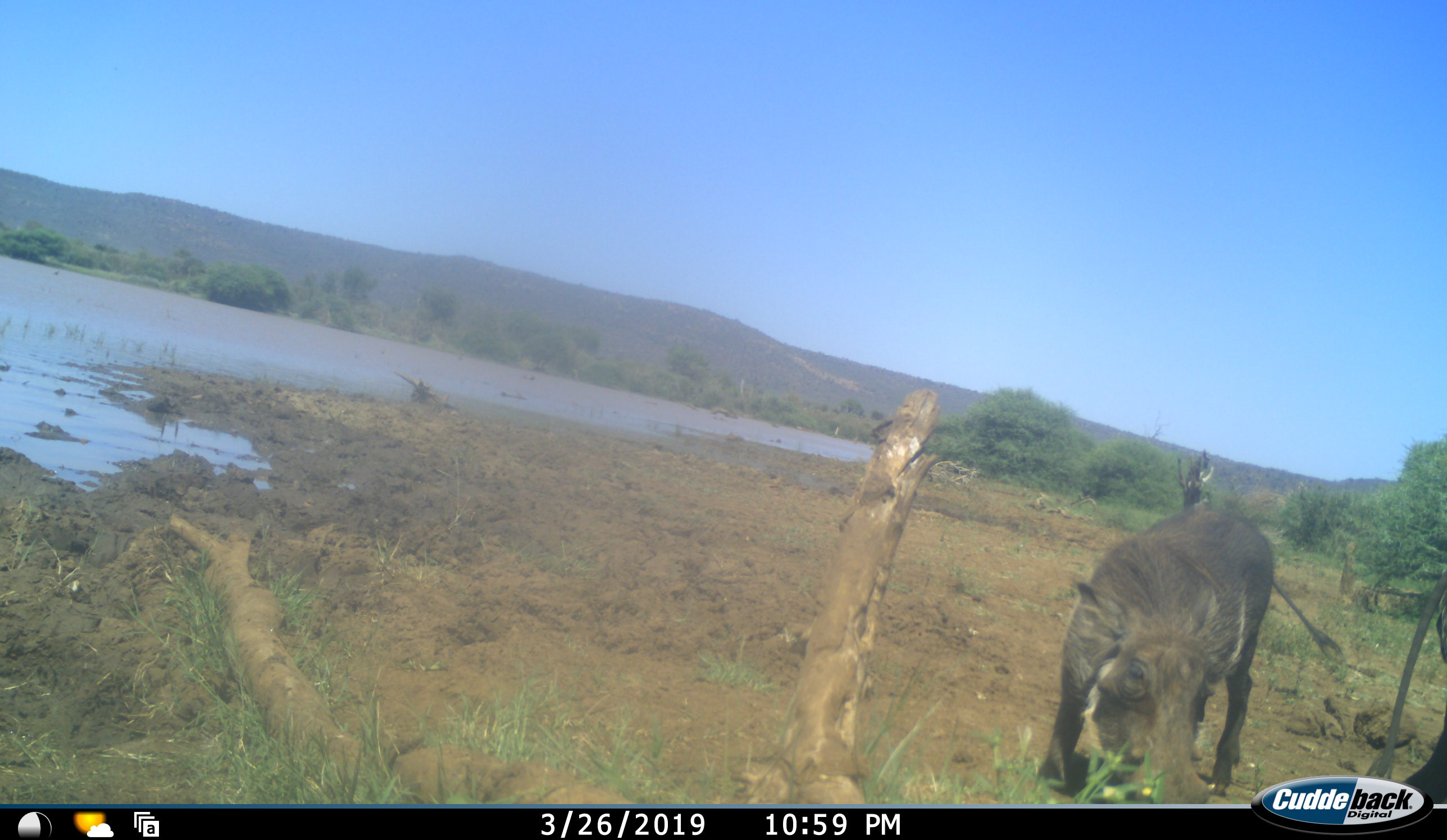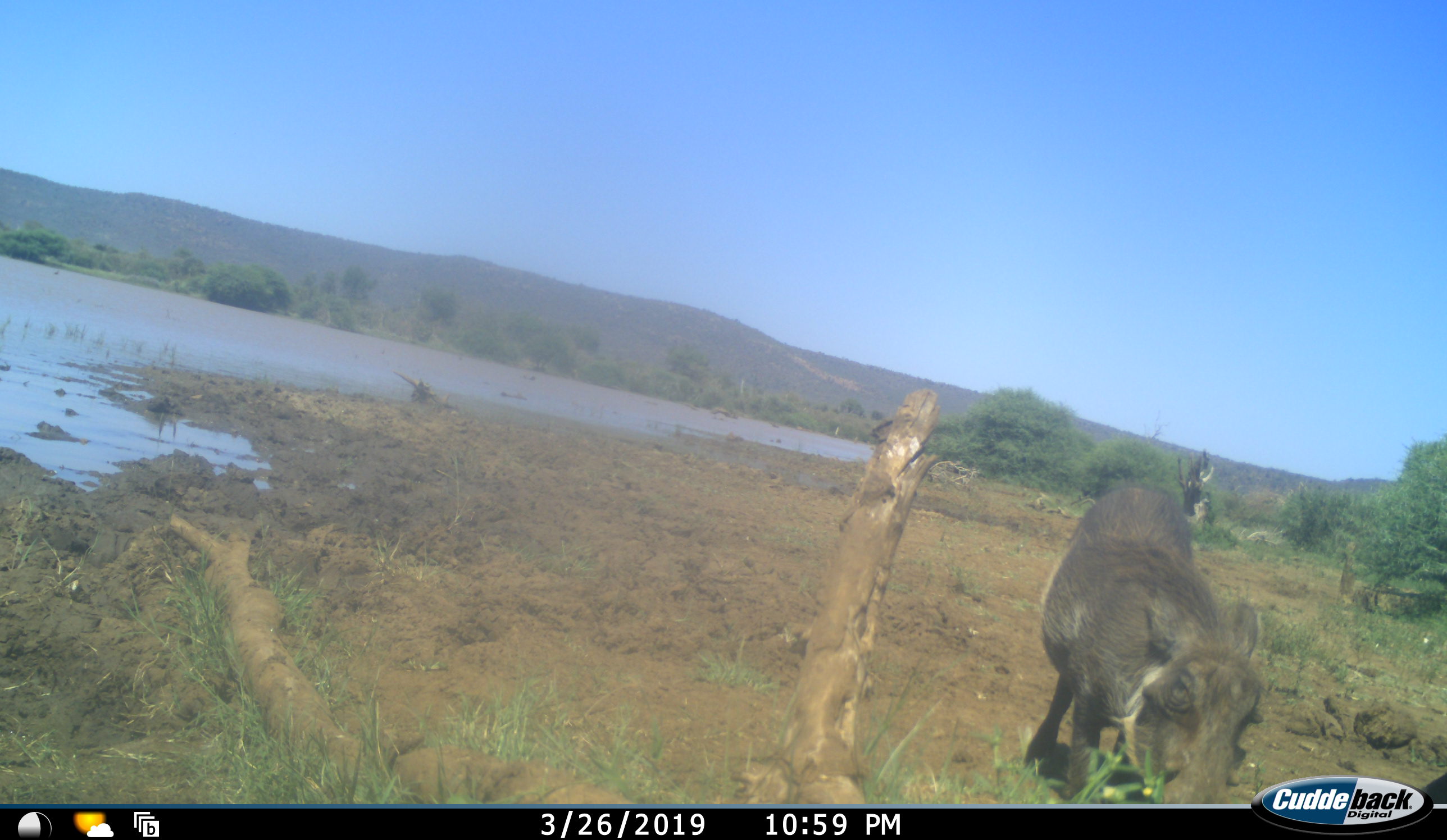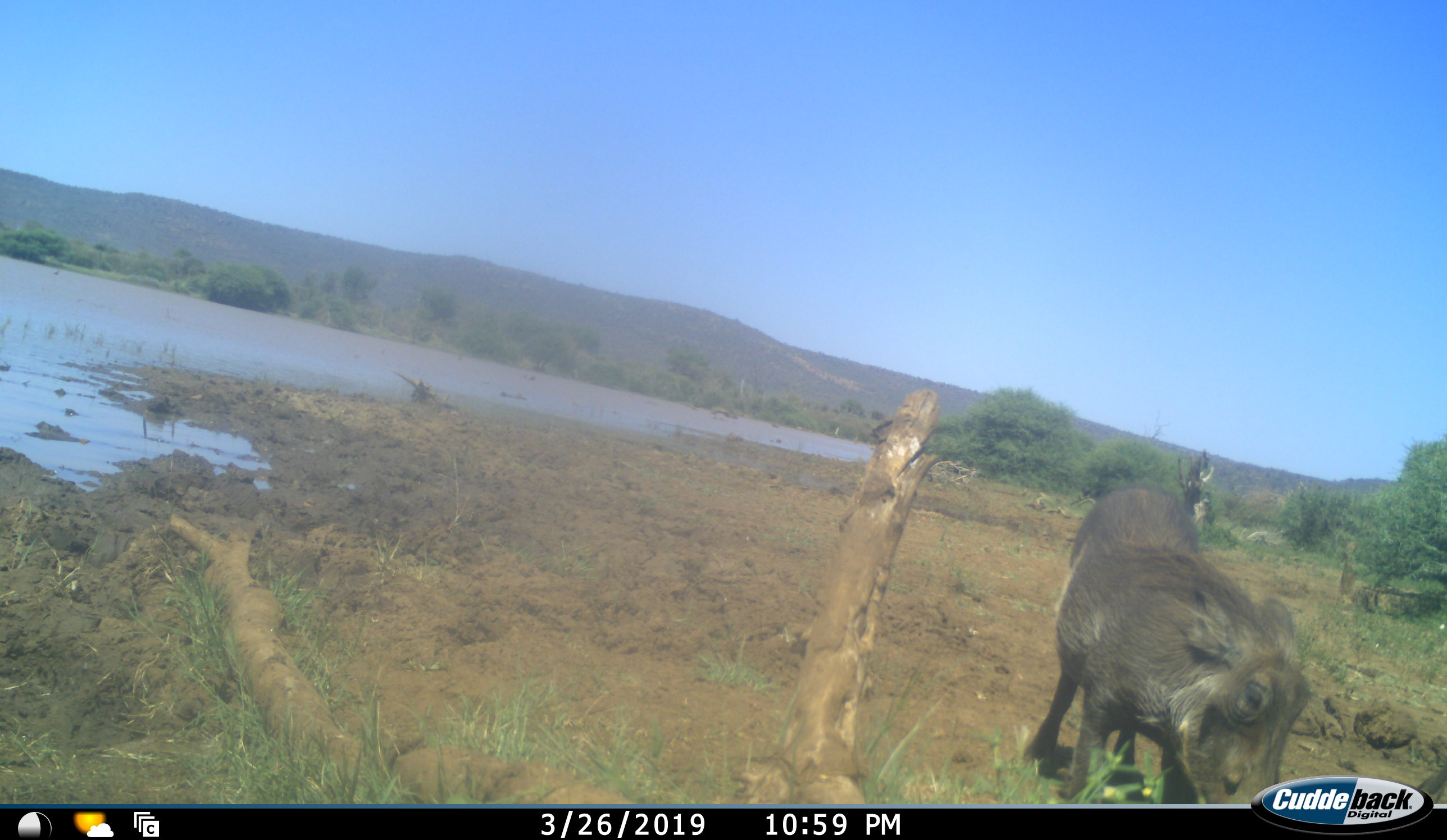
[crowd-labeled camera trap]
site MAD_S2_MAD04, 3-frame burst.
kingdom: Animalia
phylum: Chordata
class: Mammalia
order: Artiodactyla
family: Suidae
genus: Phacochoerus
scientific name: Phacochoerus africanus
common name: warthog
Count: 2.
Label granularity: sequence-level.